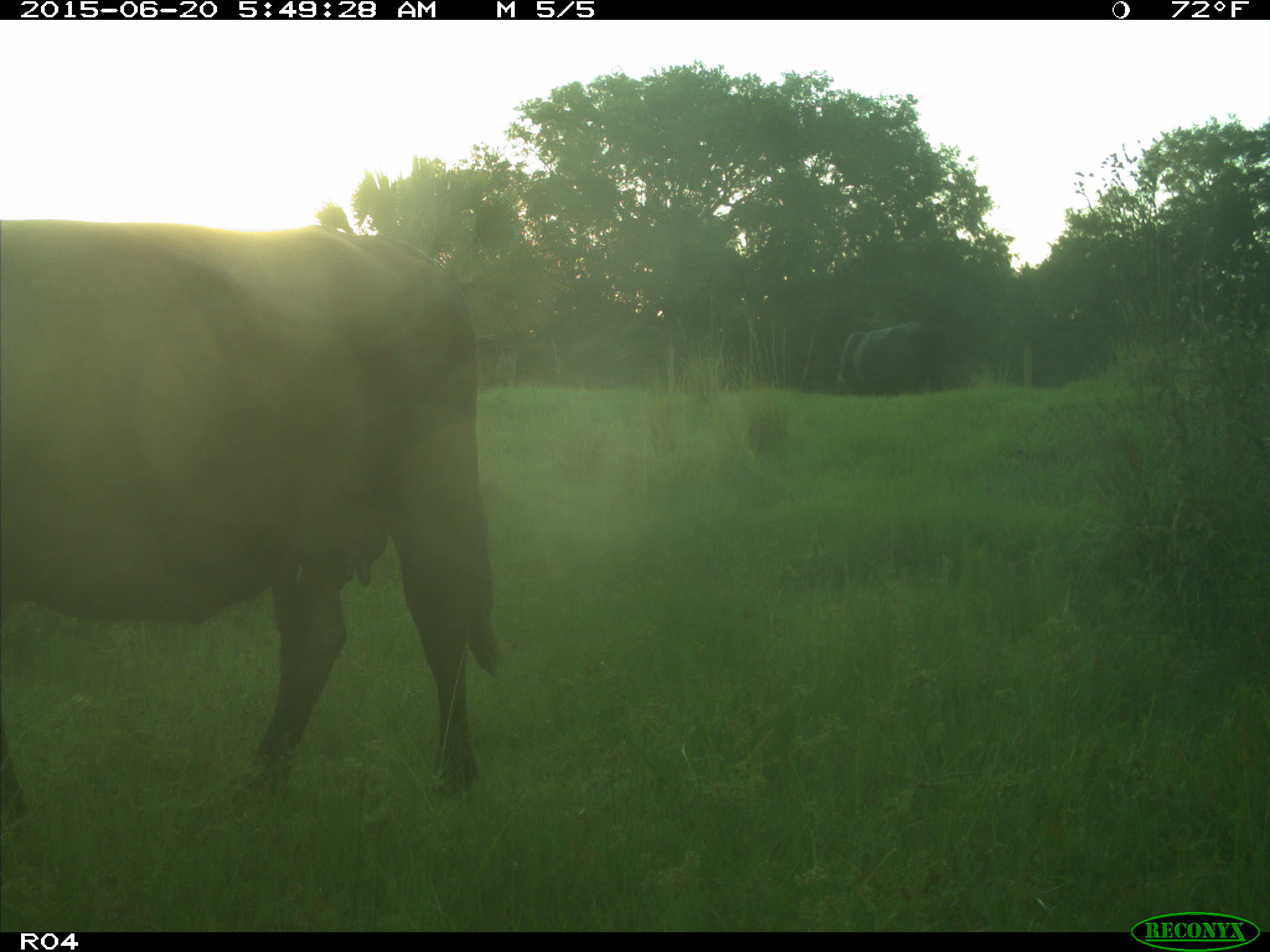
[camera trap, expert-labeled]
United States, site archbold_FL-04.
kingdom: Animalia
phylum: Chordata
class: Mammalia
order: Artiodactyla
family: Bovidae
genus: Bos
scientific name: Bos taurus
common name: domestic cow